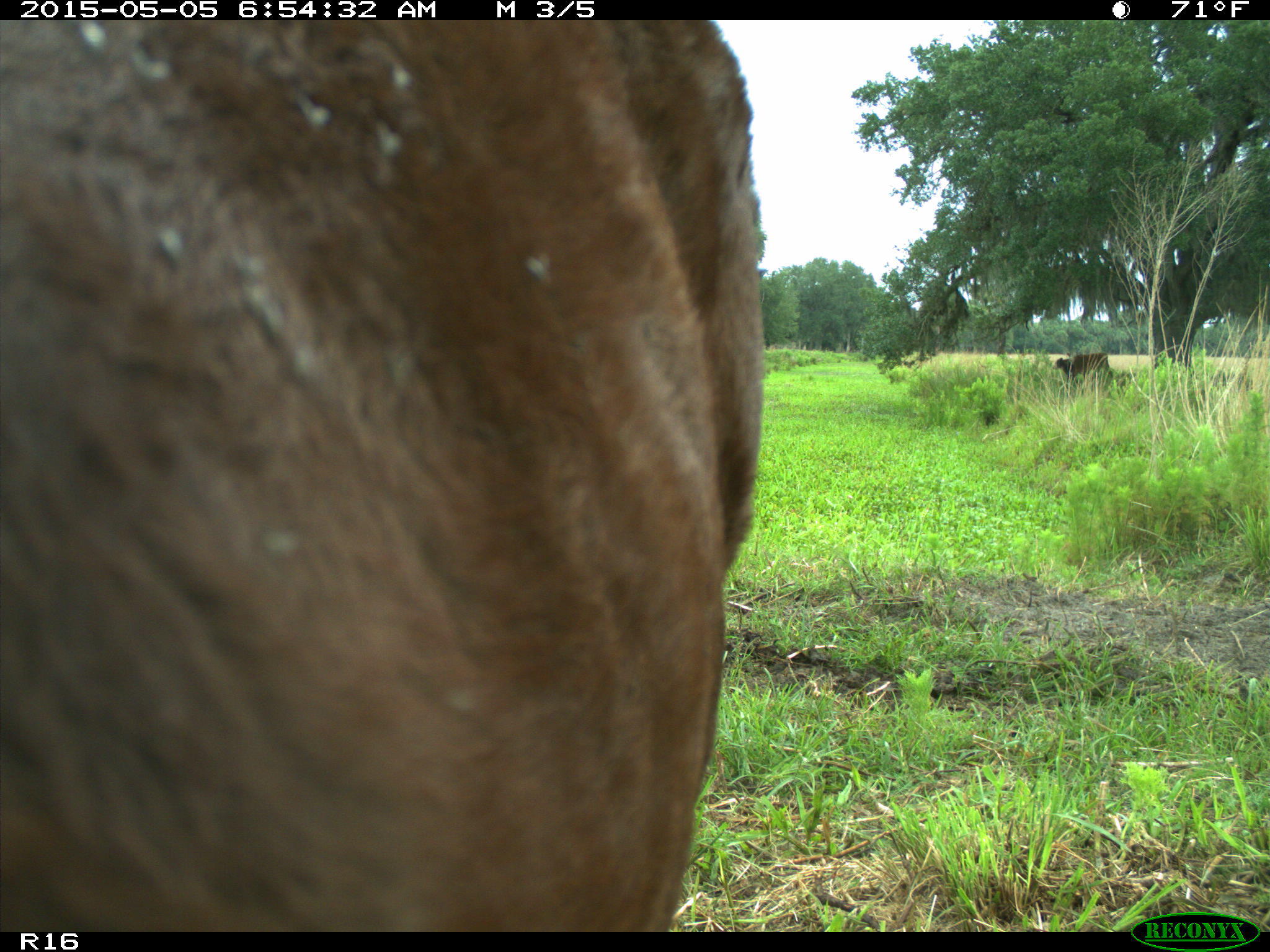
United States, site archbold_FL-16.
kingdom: Animalia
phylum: Chordata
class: Mammalia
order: Artiodactyla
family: Bovidae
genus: Bos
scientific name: Bos taurus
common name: domestic cow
Bos taurus (domestic cow).